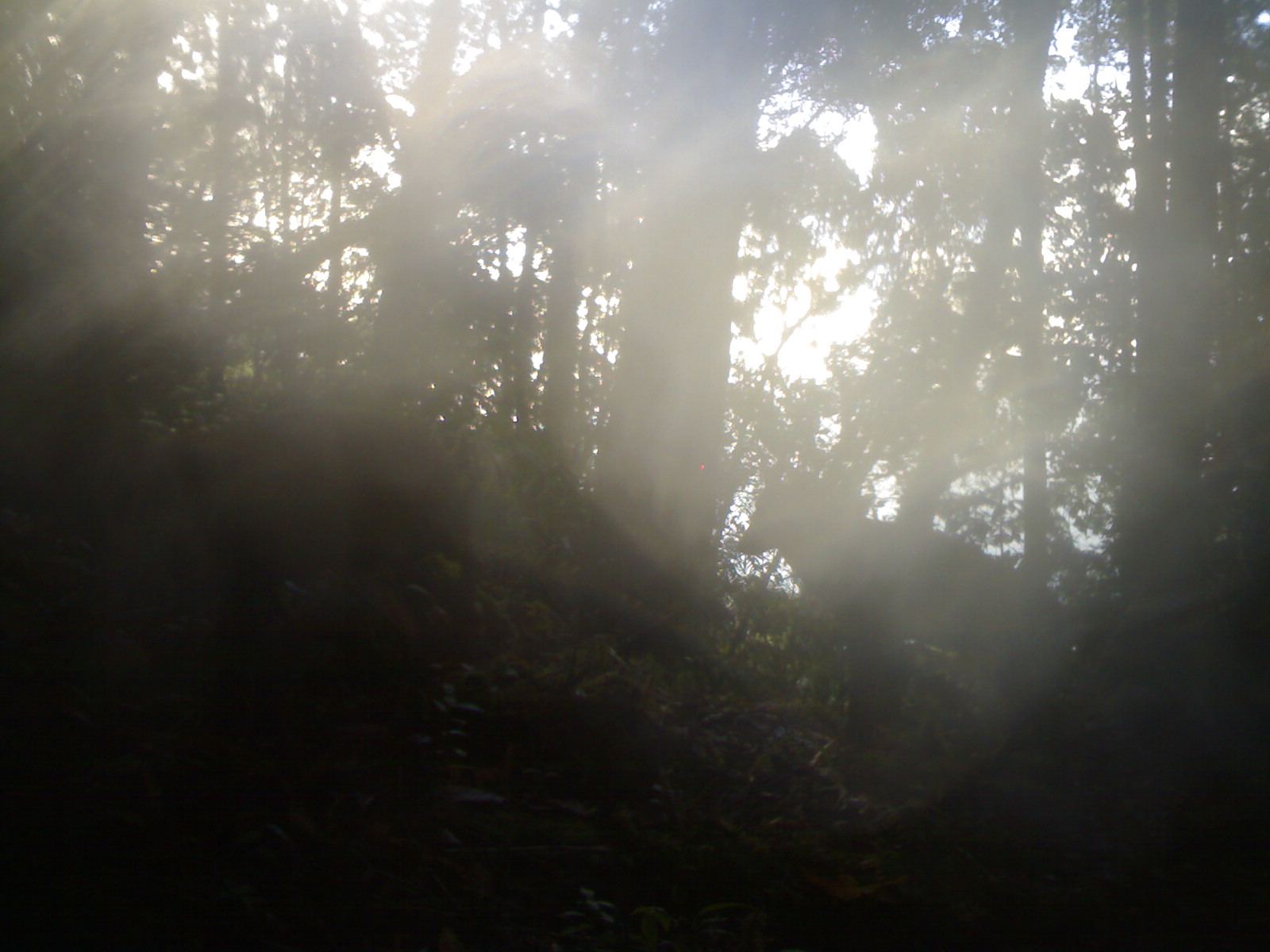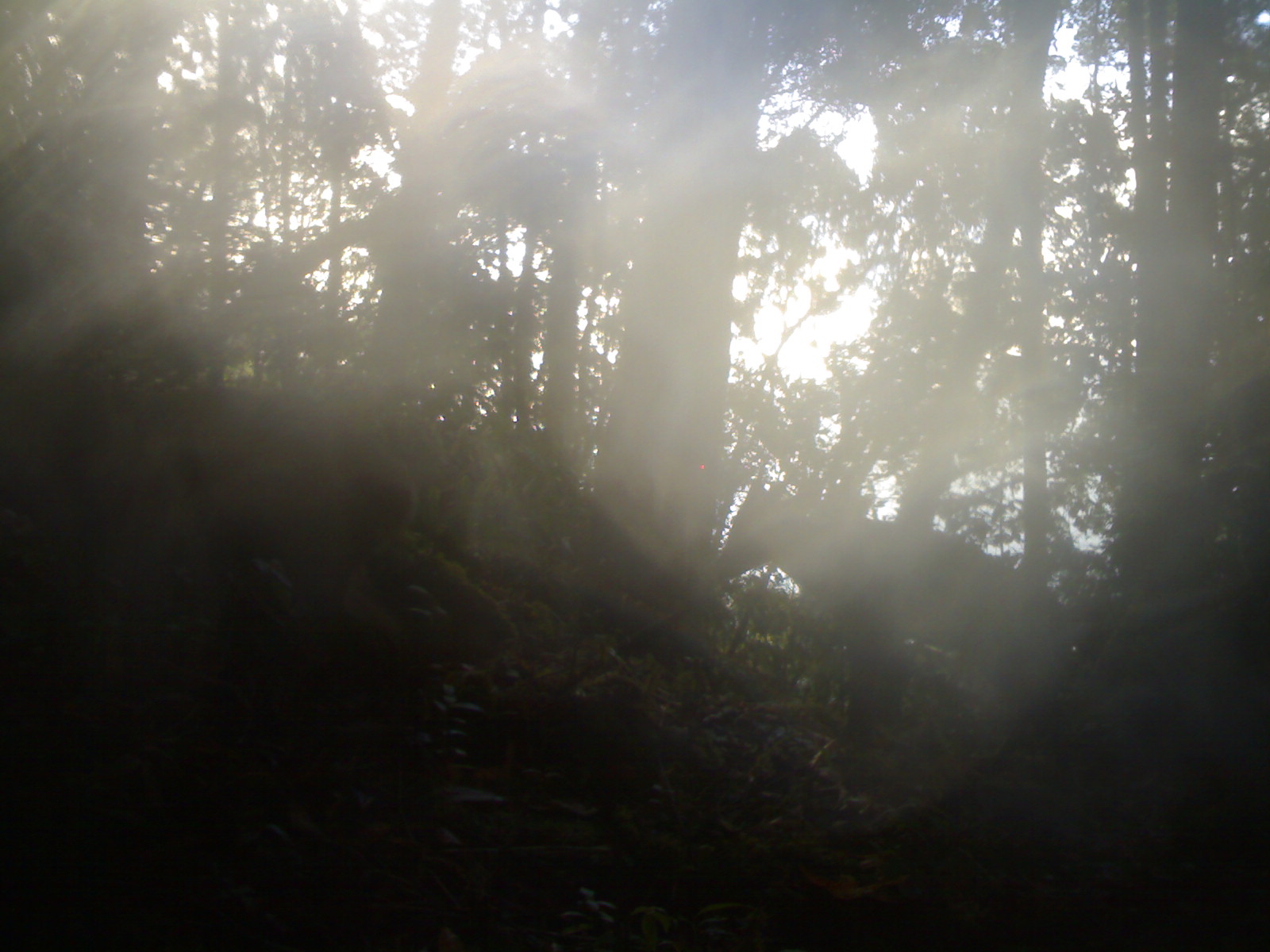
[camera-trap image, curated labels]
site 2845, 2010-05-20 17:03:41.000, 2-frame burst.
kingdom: Animalia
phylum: Chordata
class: Mammalia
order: Artiodactyla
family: Cervidae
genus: Muntiacus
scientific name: Muntiacus muntjak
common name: southern red muntjac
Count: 1.